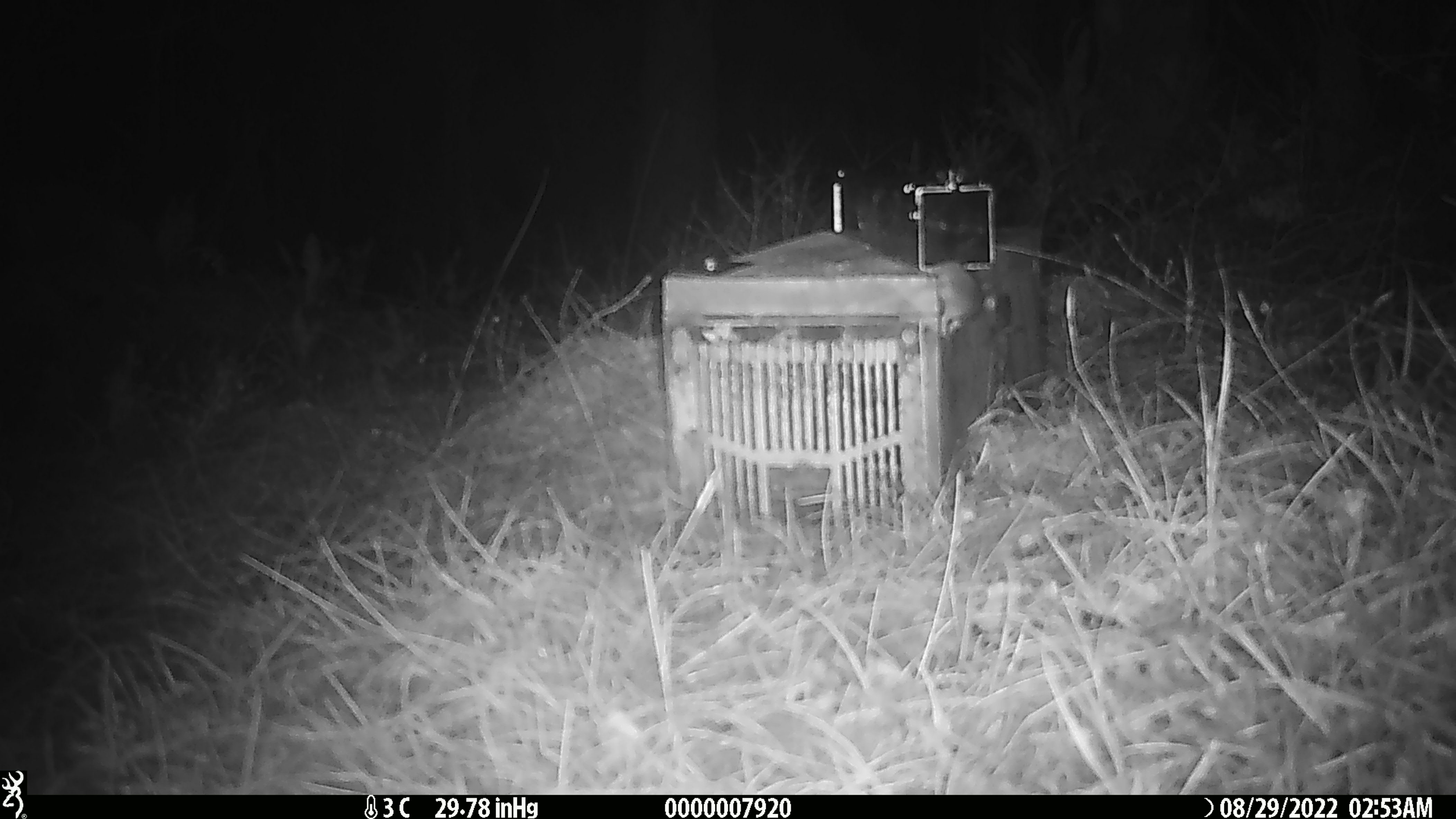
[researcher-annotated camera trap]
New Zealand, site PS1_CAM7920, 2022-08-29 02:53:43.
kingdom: Animalia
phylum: Chordata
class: Mammalia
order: Rodentia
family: Muridae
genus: Mus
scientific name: Mus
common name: mouse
Mouse (Mus).